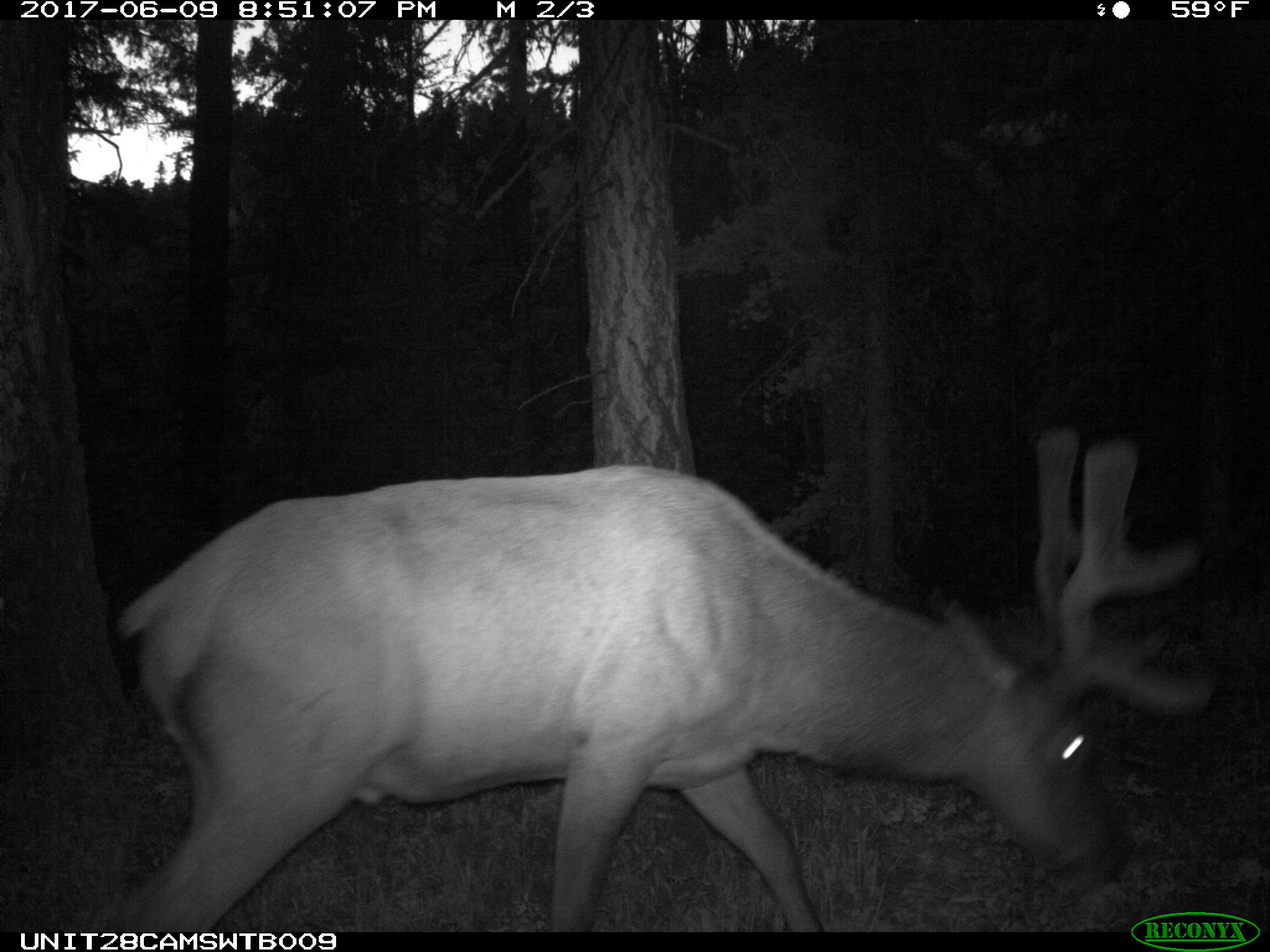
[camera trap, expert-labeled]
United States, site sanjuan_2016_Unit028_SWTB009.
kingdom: Animalia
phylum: Chordata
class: Mammalia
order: Artiodactyla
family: Cervidae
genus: Cervus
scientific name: Cervus elaphus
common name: red deer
Cervus elaphus (red deer).